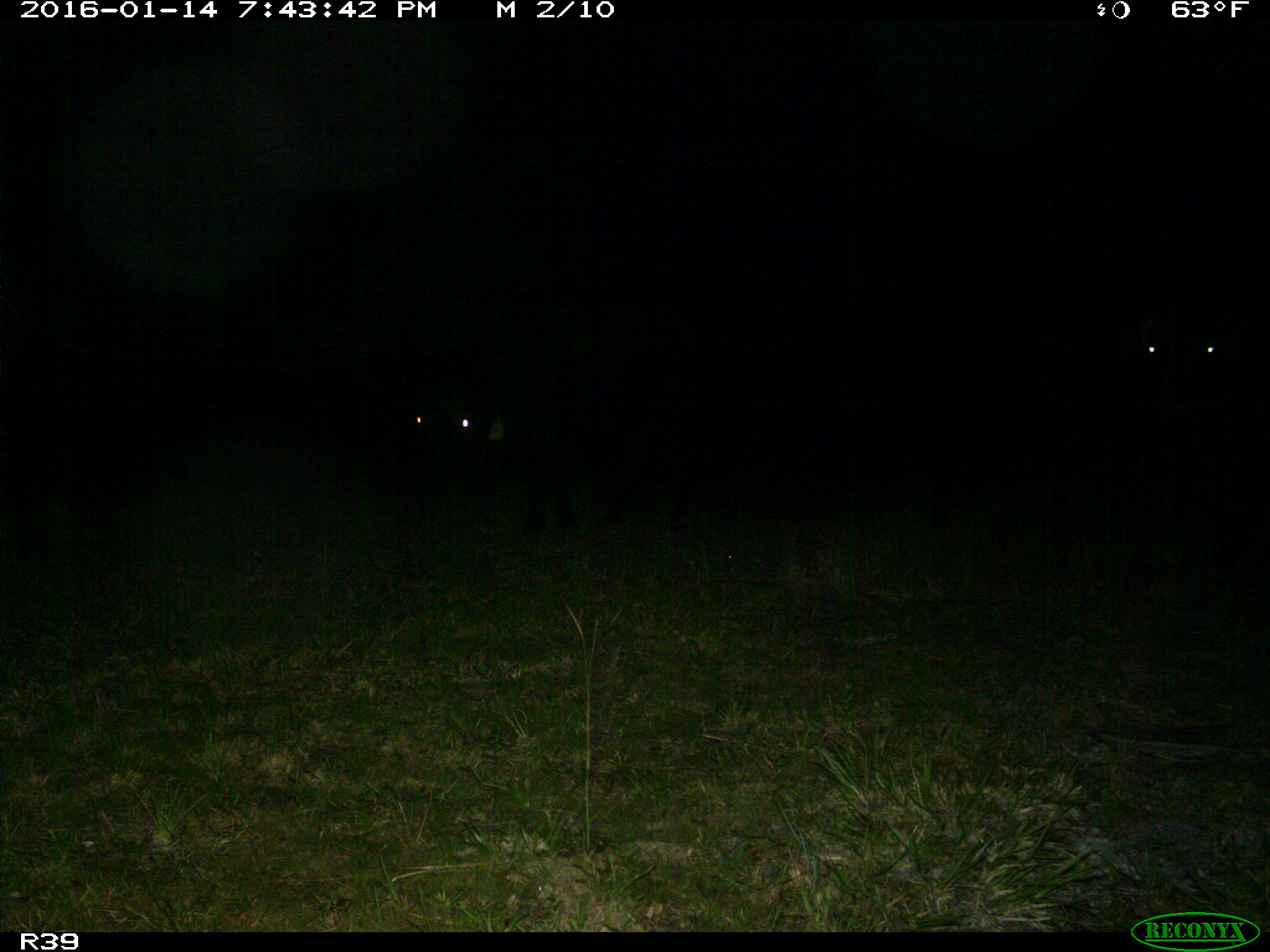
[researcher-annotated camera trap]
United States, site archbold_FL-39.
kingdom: Animalia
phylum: Chordata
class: Mammalia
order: Artiodactyla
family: Bovidae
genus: Bos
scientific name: Bos taurus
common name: domestic cow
Bos taurus (domestic cow).